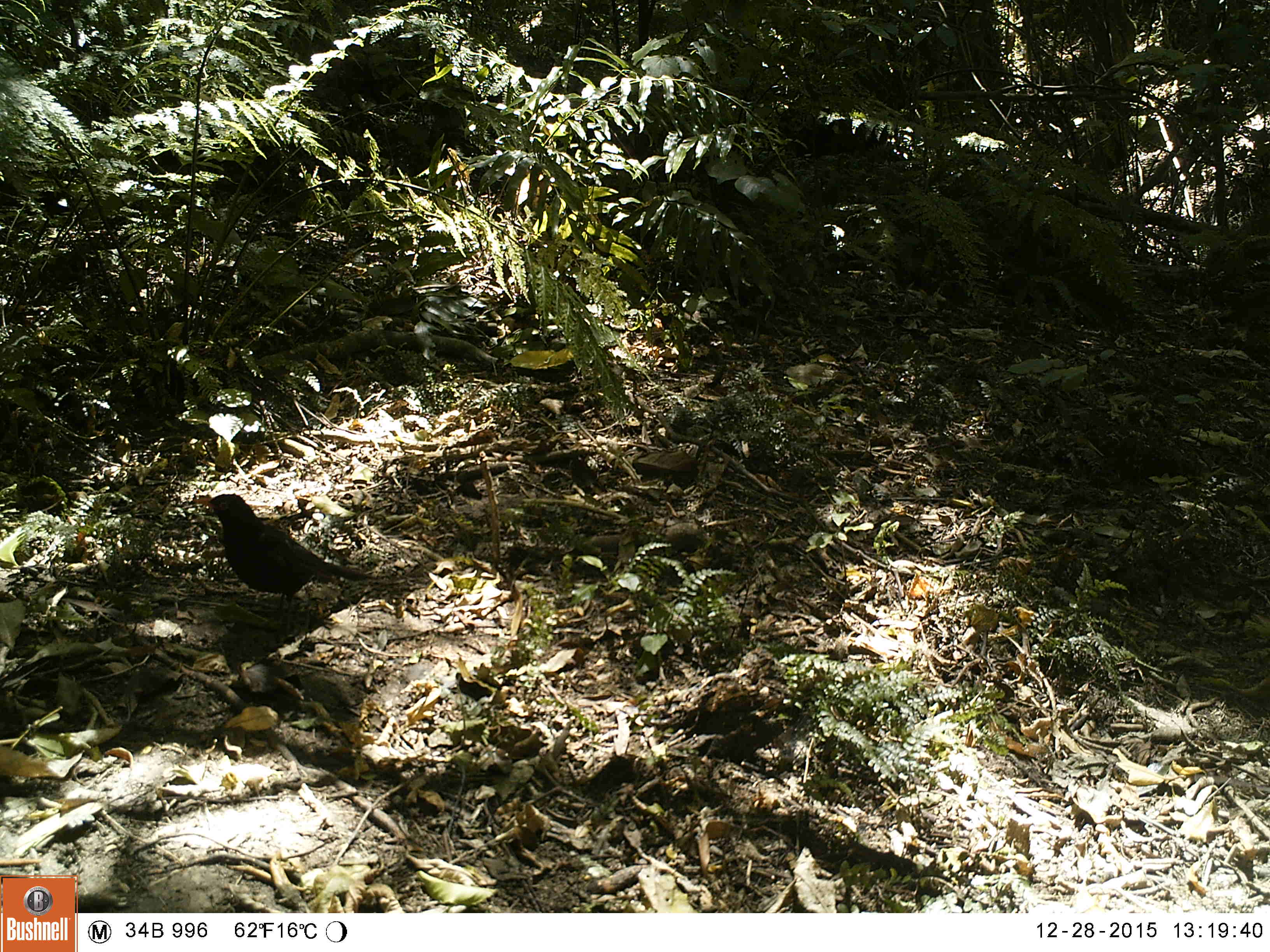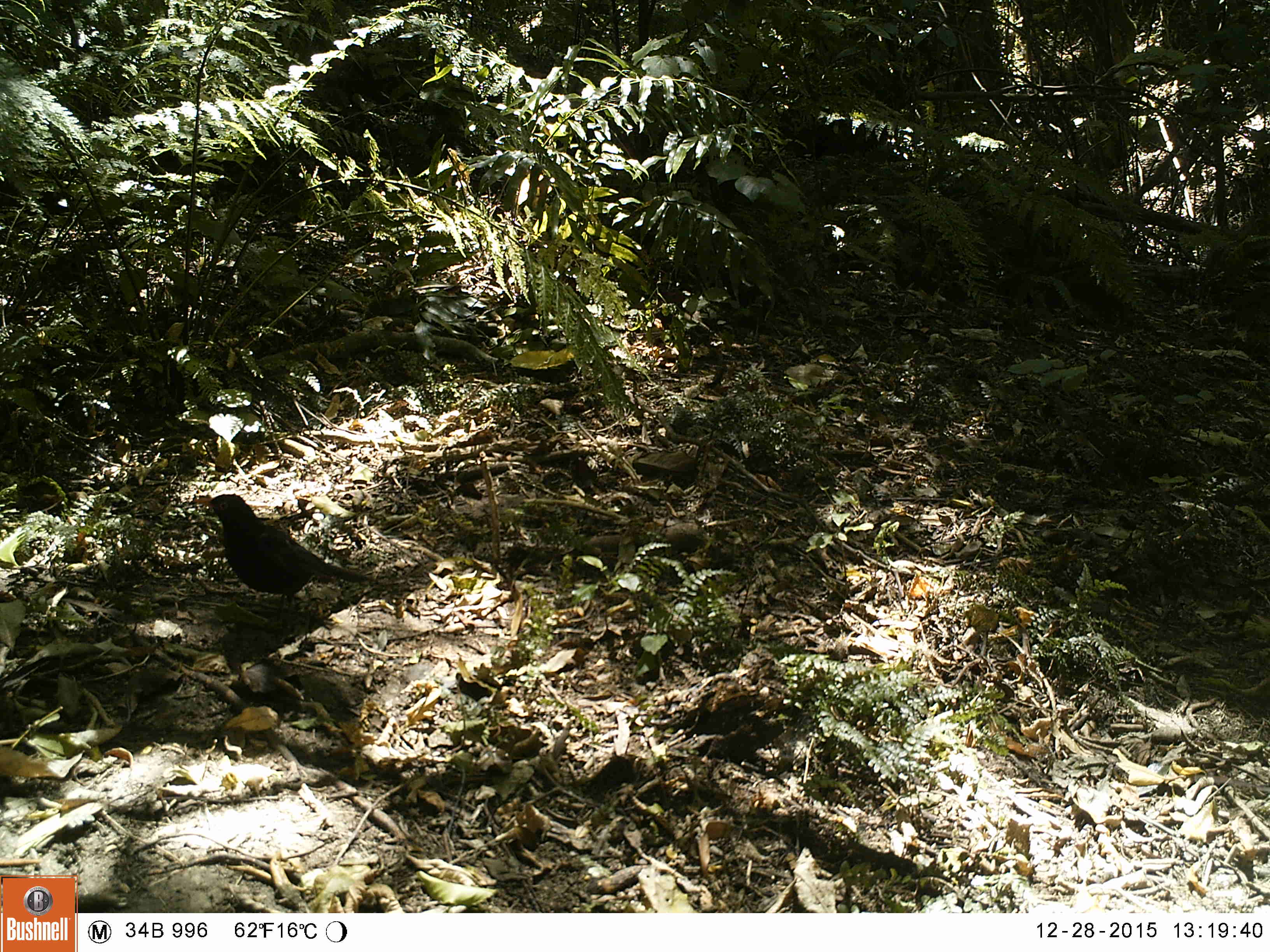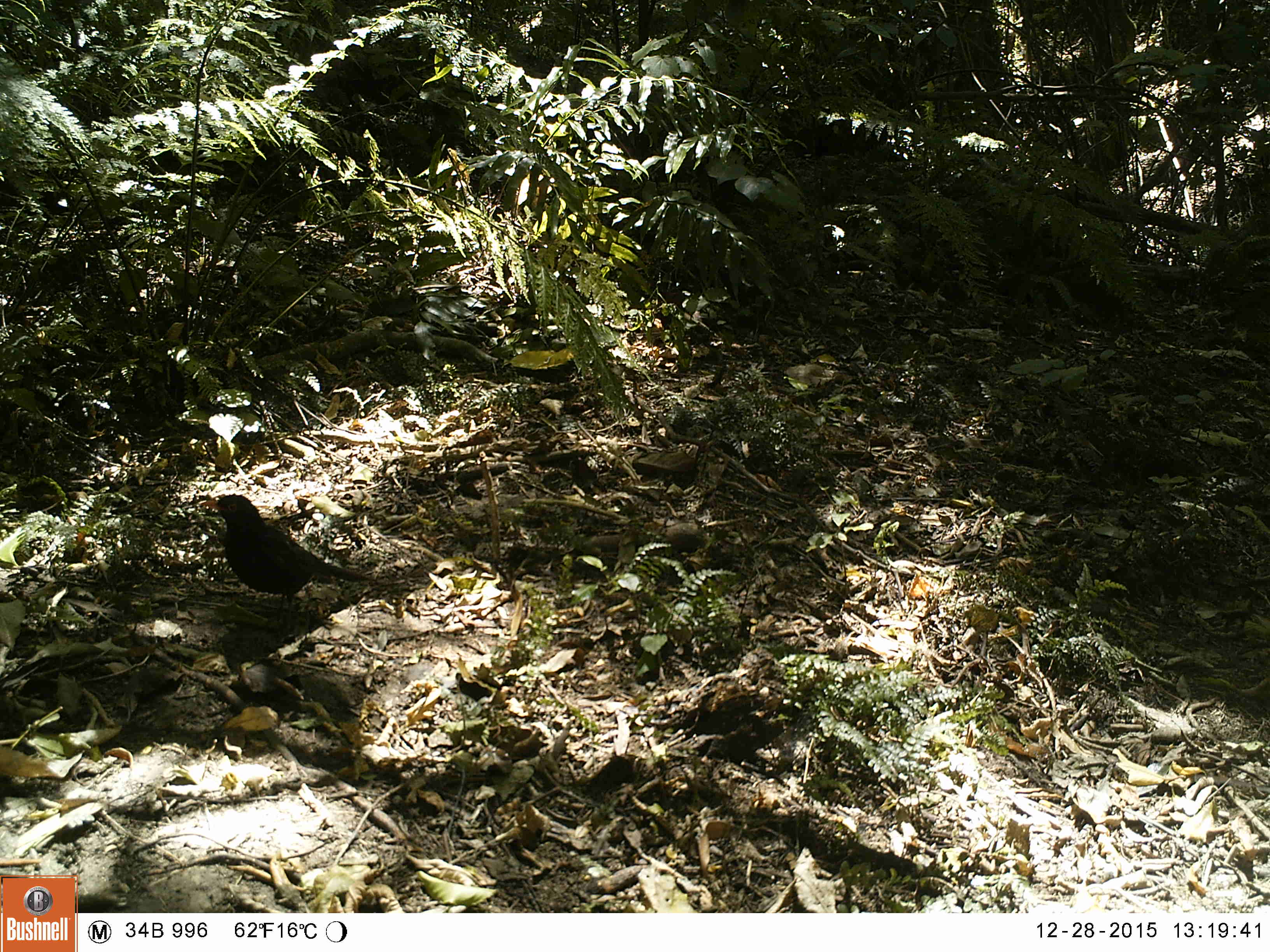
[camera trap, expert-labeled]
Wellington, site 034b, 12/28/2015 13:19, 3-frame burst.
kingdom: Animalia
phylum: Chordata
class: Aves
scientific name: Aves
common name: bird